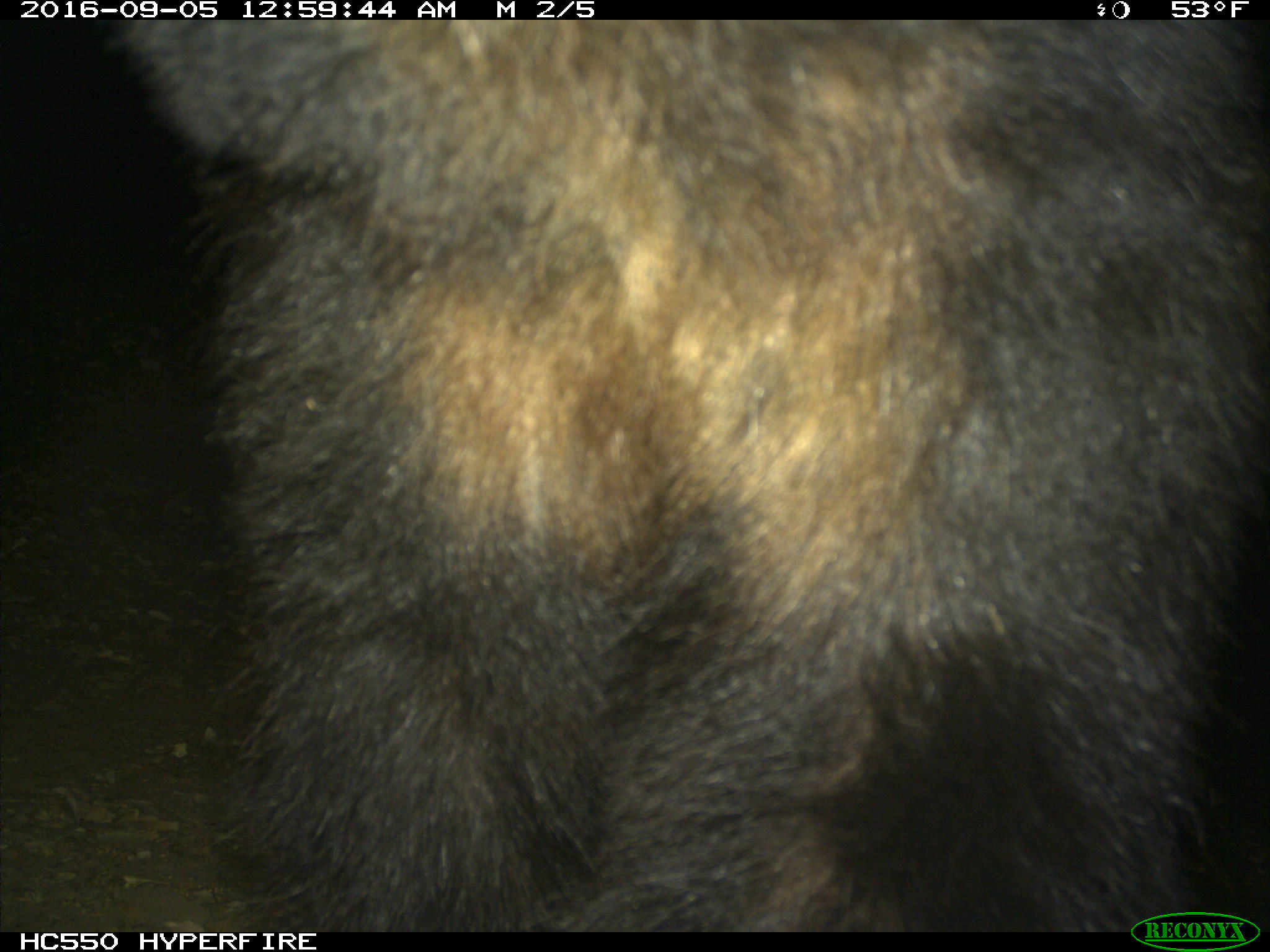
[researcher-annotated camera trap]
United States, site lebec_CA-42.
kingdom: Animalia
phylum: Chordata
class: Mammalia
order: Carnivora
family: Ursidae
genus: Ursus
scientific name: Ursus americanus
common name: american black bear